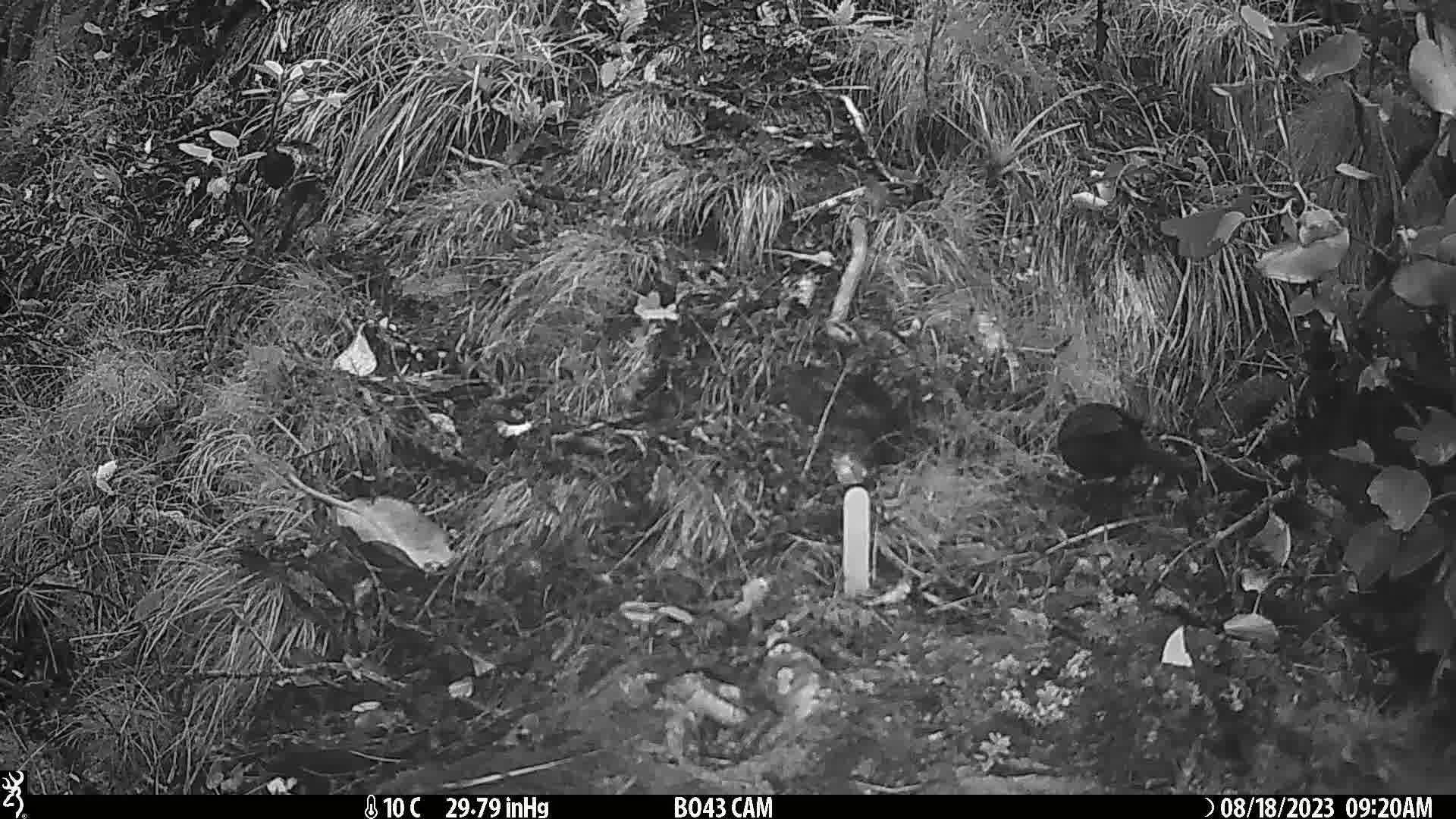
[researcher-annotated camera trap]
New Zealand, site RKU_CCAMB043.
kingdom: Animalia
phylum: Chordata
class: Aves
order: Passeriformes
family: Turdidae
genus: Turdus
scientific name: Turdus merula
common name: eurasian blackbird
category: blackbird